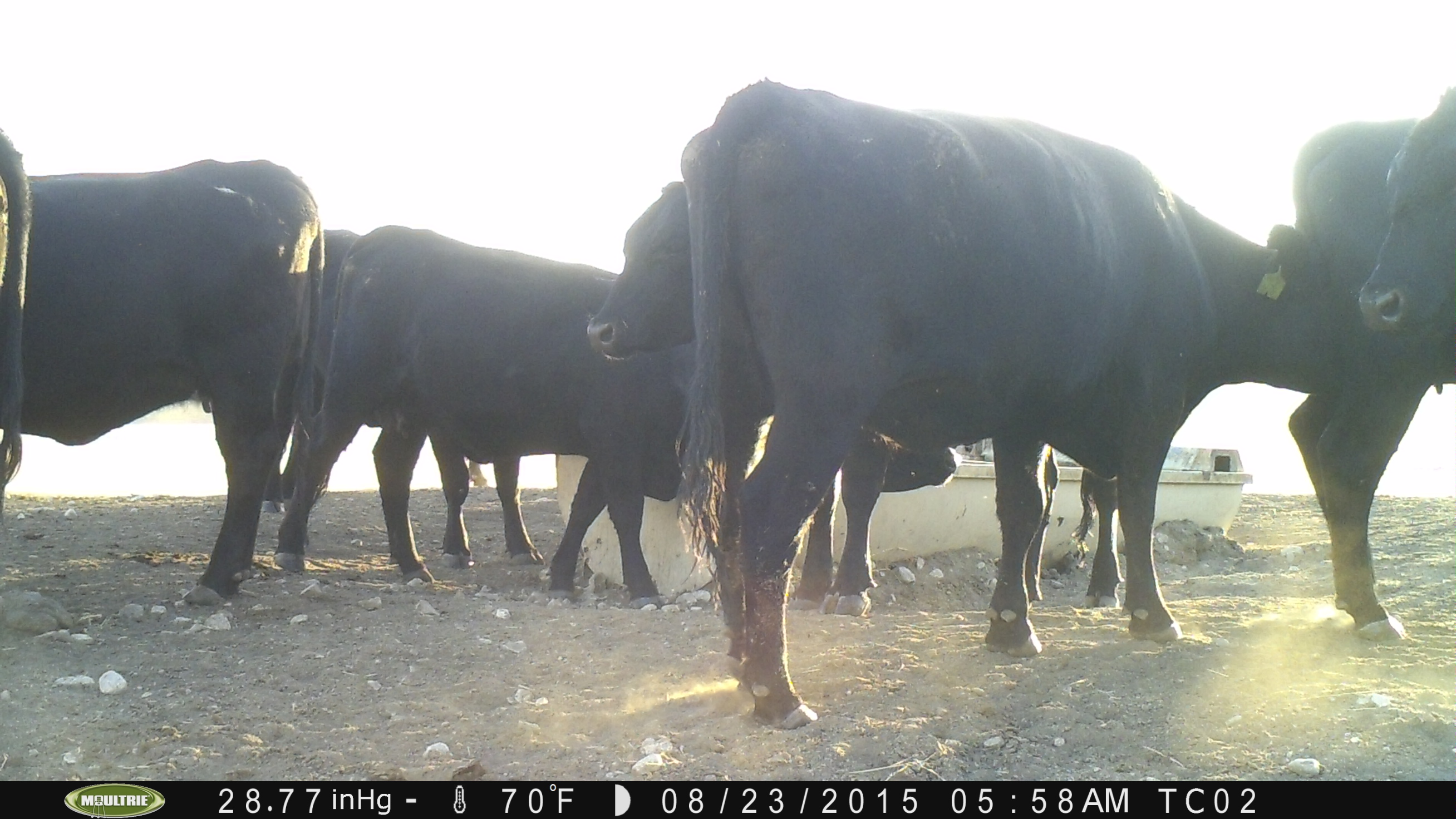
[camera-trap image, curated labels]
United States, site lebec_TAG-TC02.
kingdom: Animalia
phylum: Chordata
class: Mammalia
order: Artiodactyla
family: Bovidae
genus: Bos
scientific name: Bos taurus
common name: domestic cow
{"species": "Bos taurus (domestic cow)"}